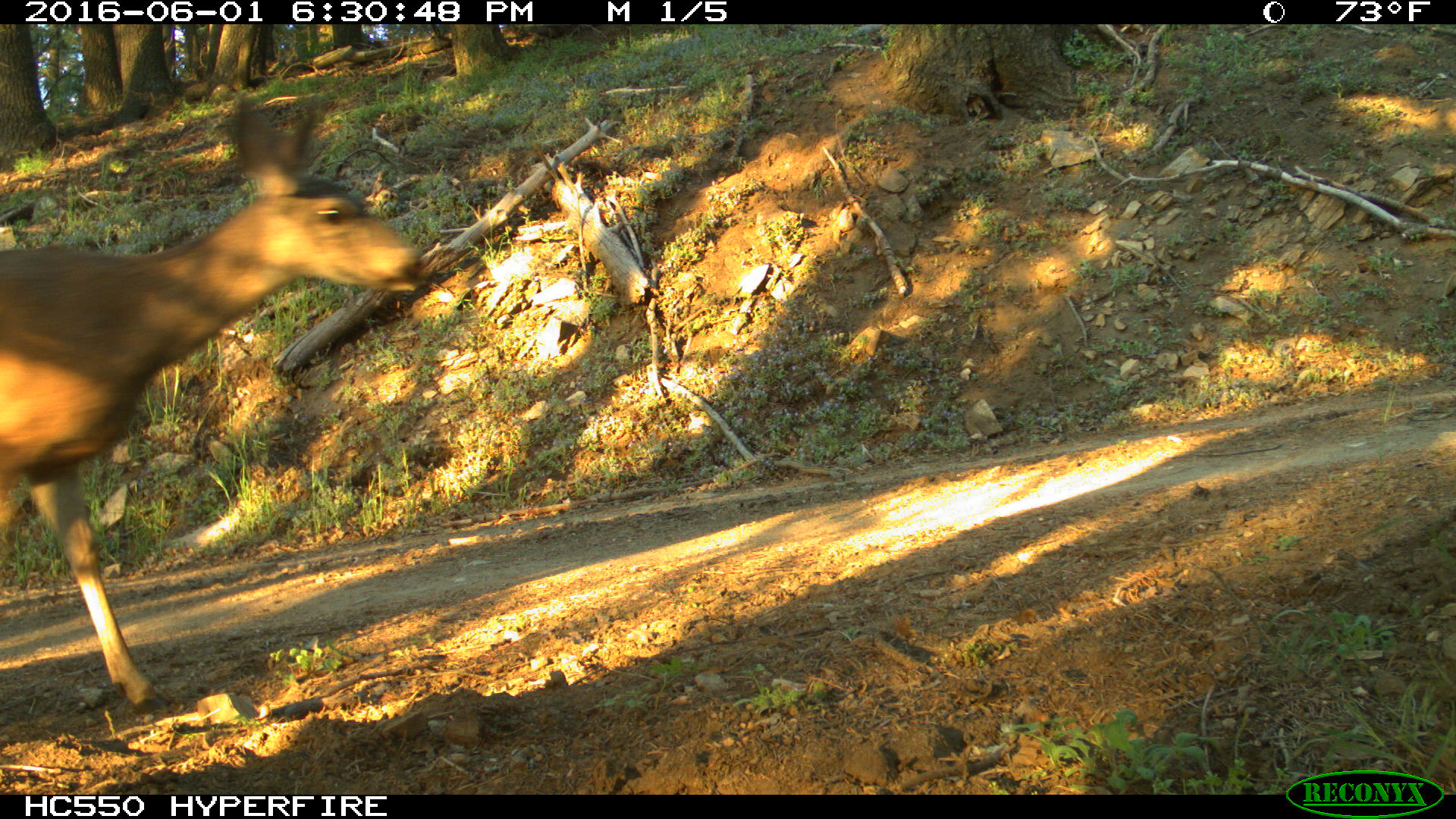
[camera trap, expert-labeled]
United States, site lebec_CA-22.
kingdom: Animalia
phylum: Chordata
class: Mammalia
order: Artiodactyla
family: Cervidae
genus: Odocoileus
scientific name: Odocoileus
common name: deer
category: unidentified deer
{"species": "unidentified deer (deer) (Odocoileus)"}